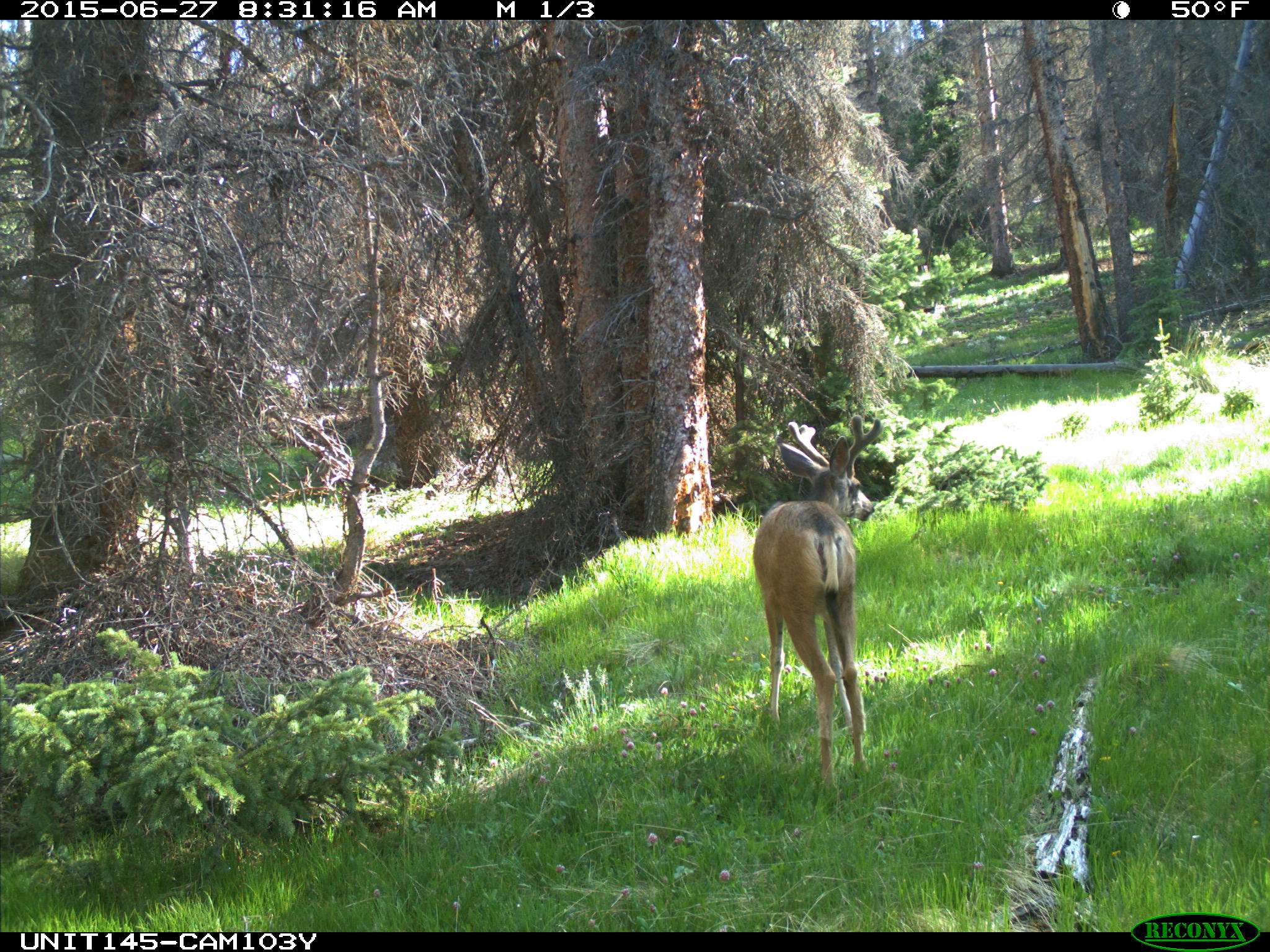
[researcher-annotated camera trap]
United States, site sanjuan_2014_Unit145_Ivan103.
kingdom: Animalia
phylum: Chordata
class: Mammalia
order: Artiodactyla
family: Cervidae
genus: Odocoileus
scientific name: Odocoileus hemionus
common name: mule deer